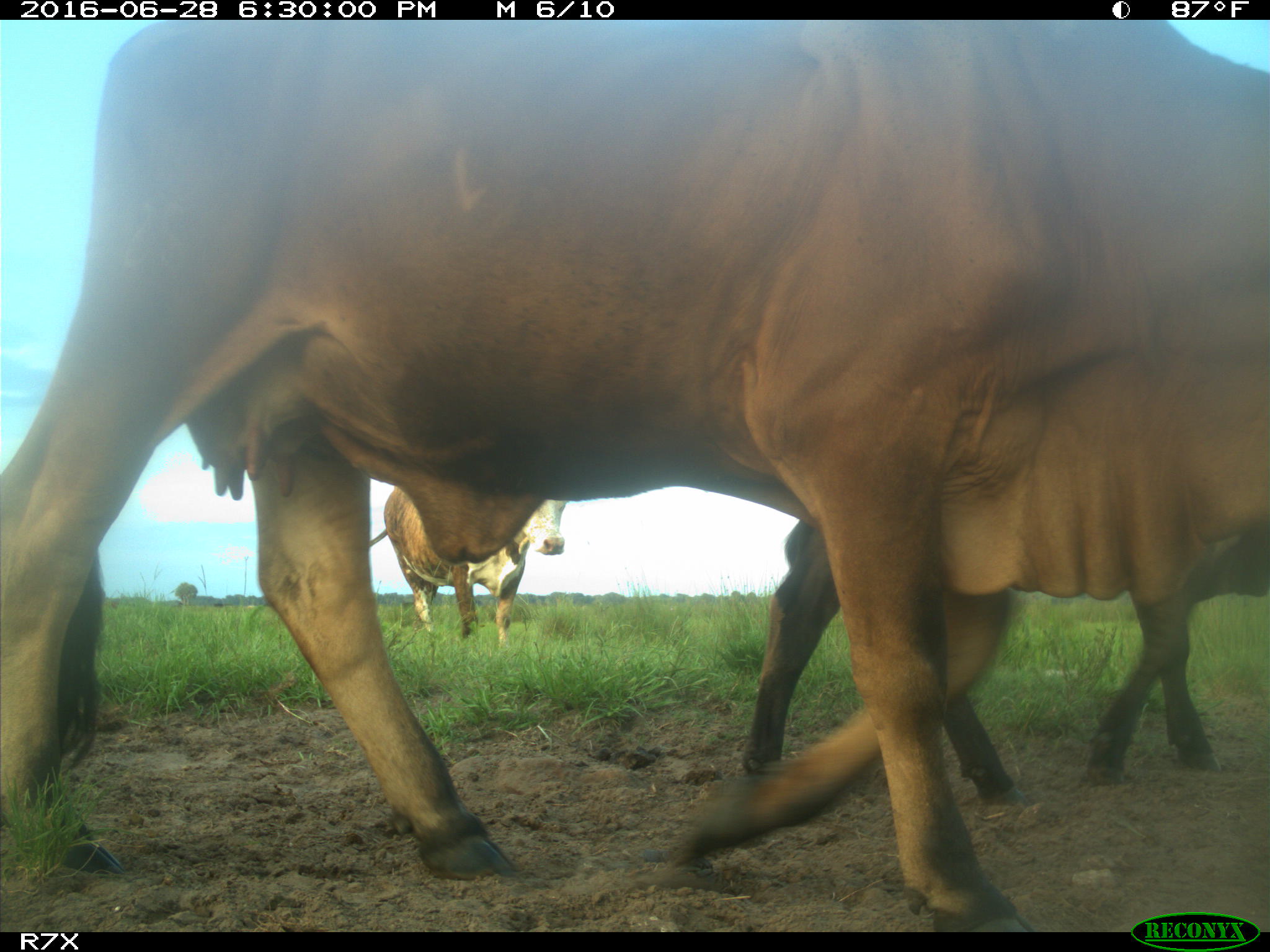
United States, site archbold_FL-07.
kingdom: Animalia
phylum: Chordata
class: Mammalia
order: Artiodactyla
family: Bovidae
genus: Bos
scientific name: Bos taurus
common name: domestic cow